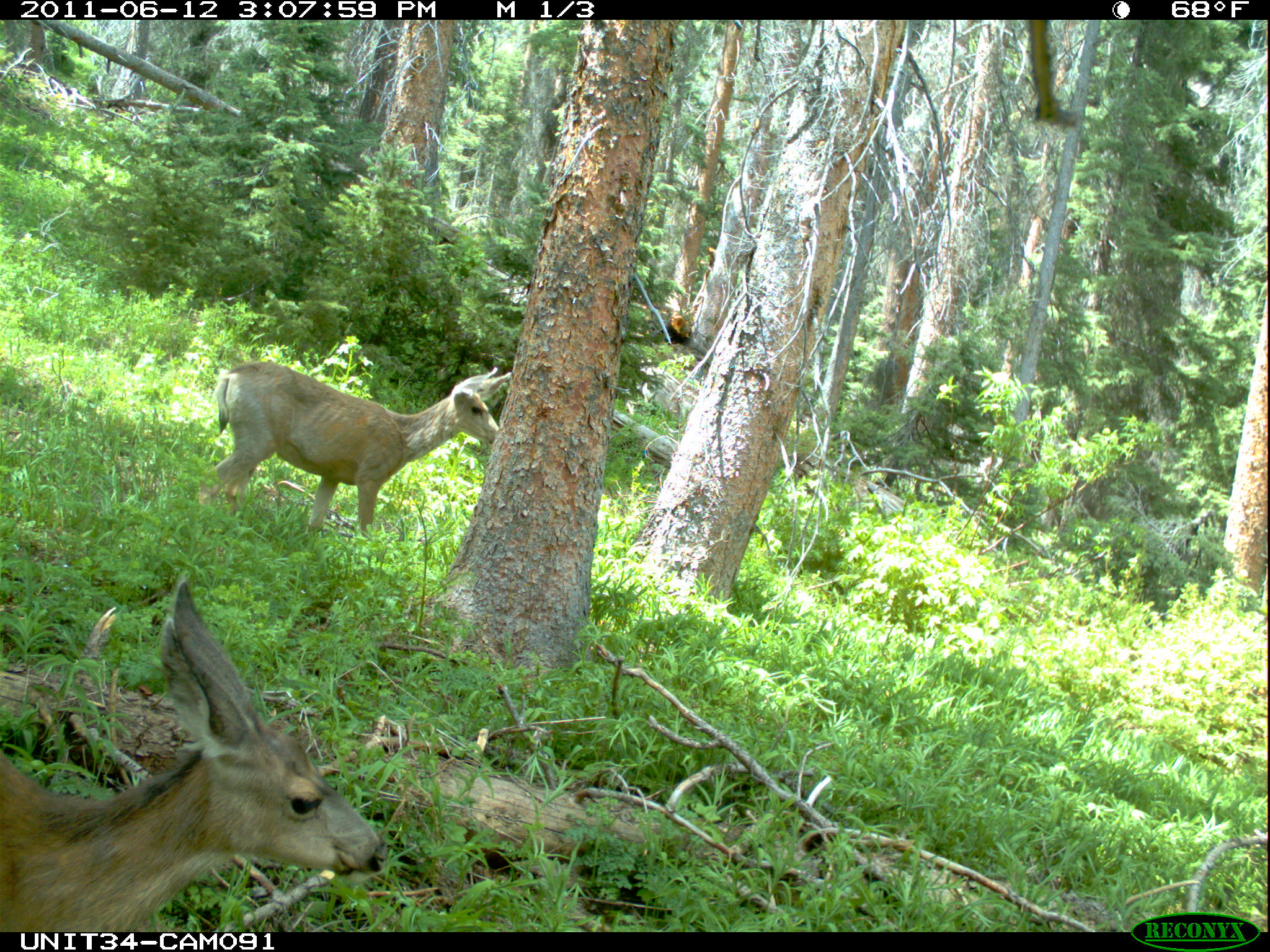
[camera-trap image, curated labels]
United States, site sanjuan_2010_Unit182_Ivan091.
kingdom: Animalia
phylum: Chordata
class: Mammalia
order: Artiodactyla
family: Cervidae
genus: Odocoileus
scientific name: Odocoileus hemionus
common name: mule deer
Odocoileus hemionus (mule deer).